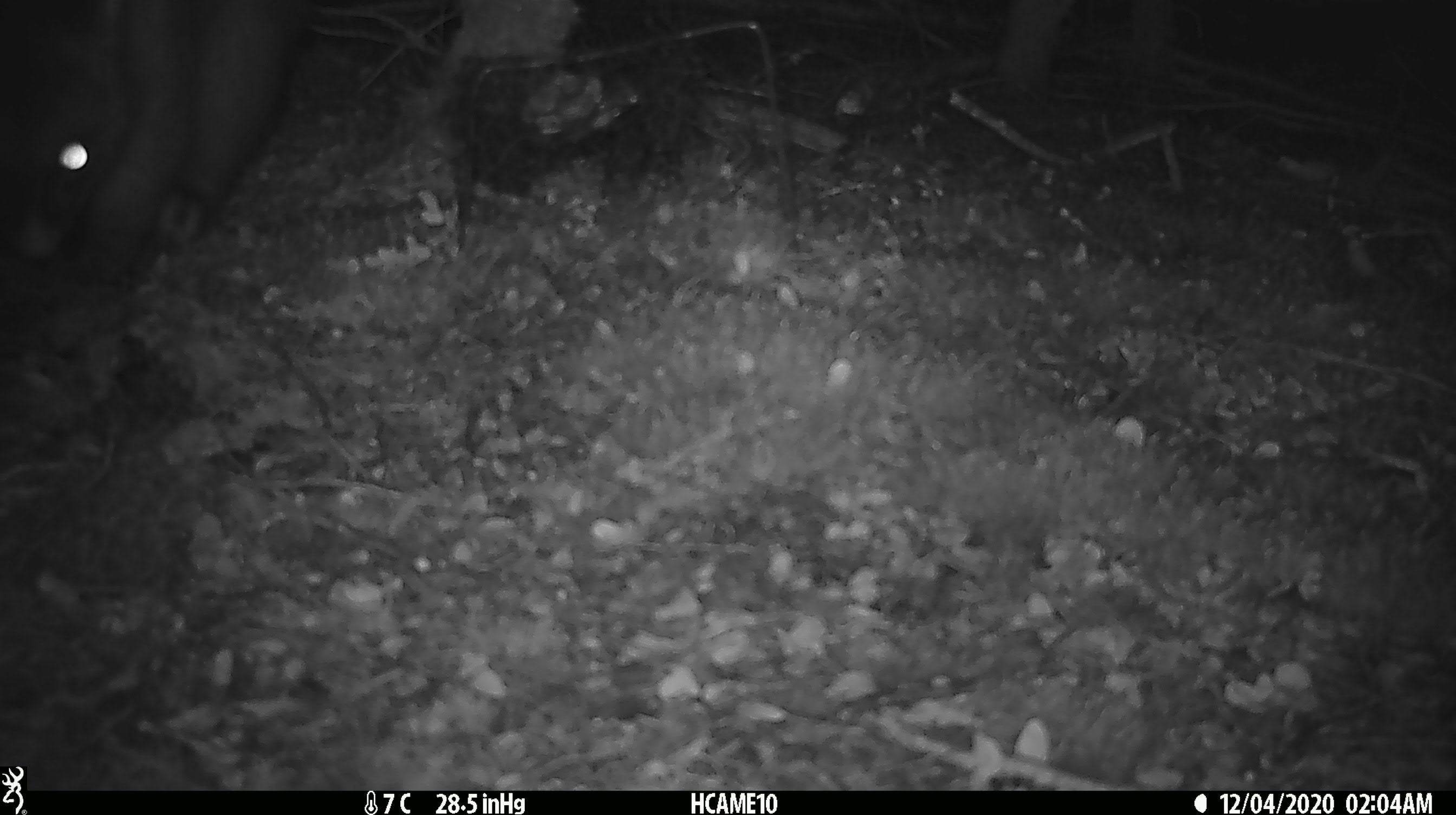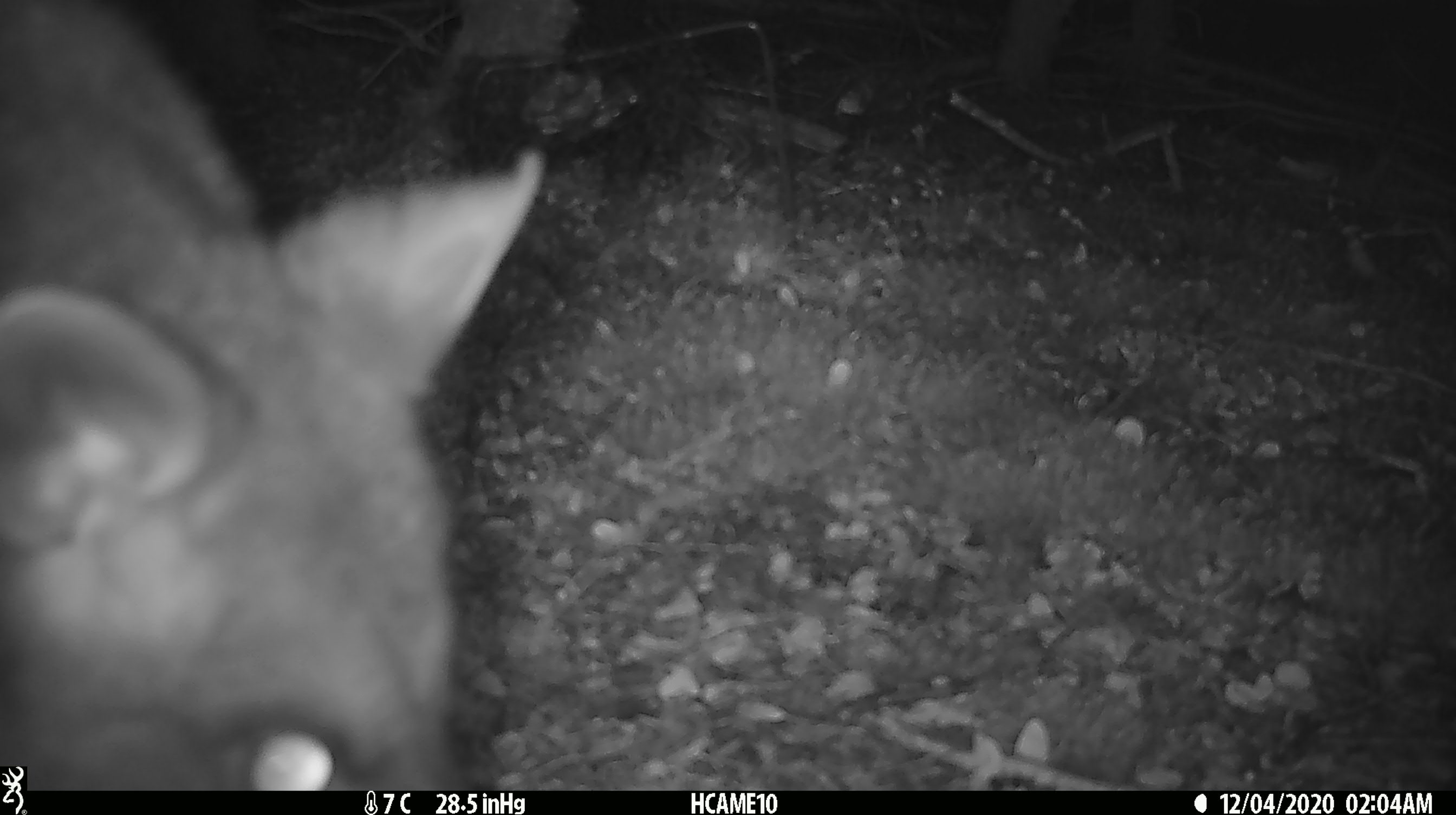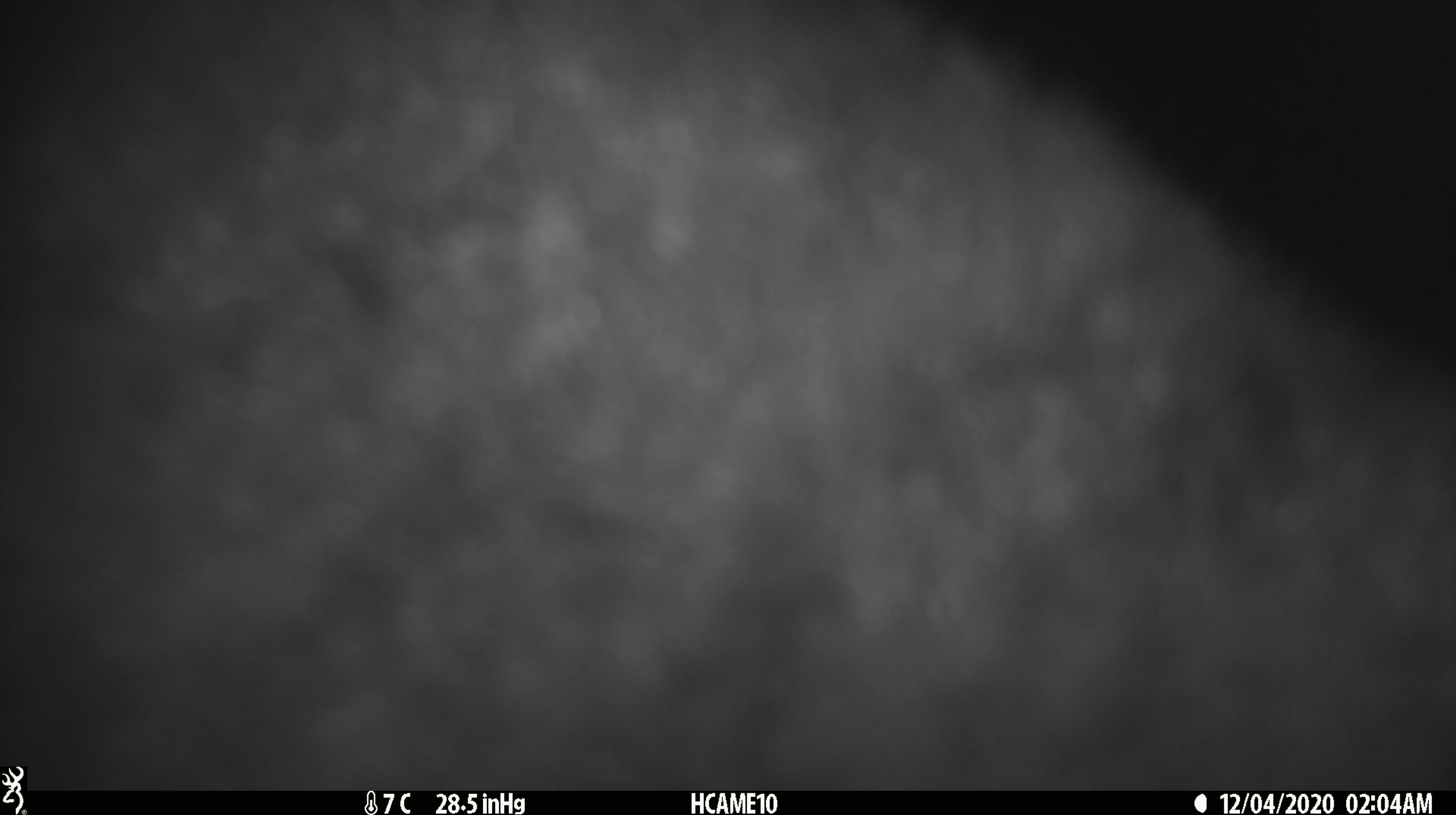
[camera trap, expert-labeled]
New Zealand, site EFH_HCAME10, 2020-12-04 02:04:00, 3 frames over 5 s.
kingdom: Animalia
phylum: Chordata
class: Mammalia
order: Diprotodontia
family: Phalangeridae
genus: Trichosurus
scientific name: Trichosurus vulpecula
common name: common brushtail possum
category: possum